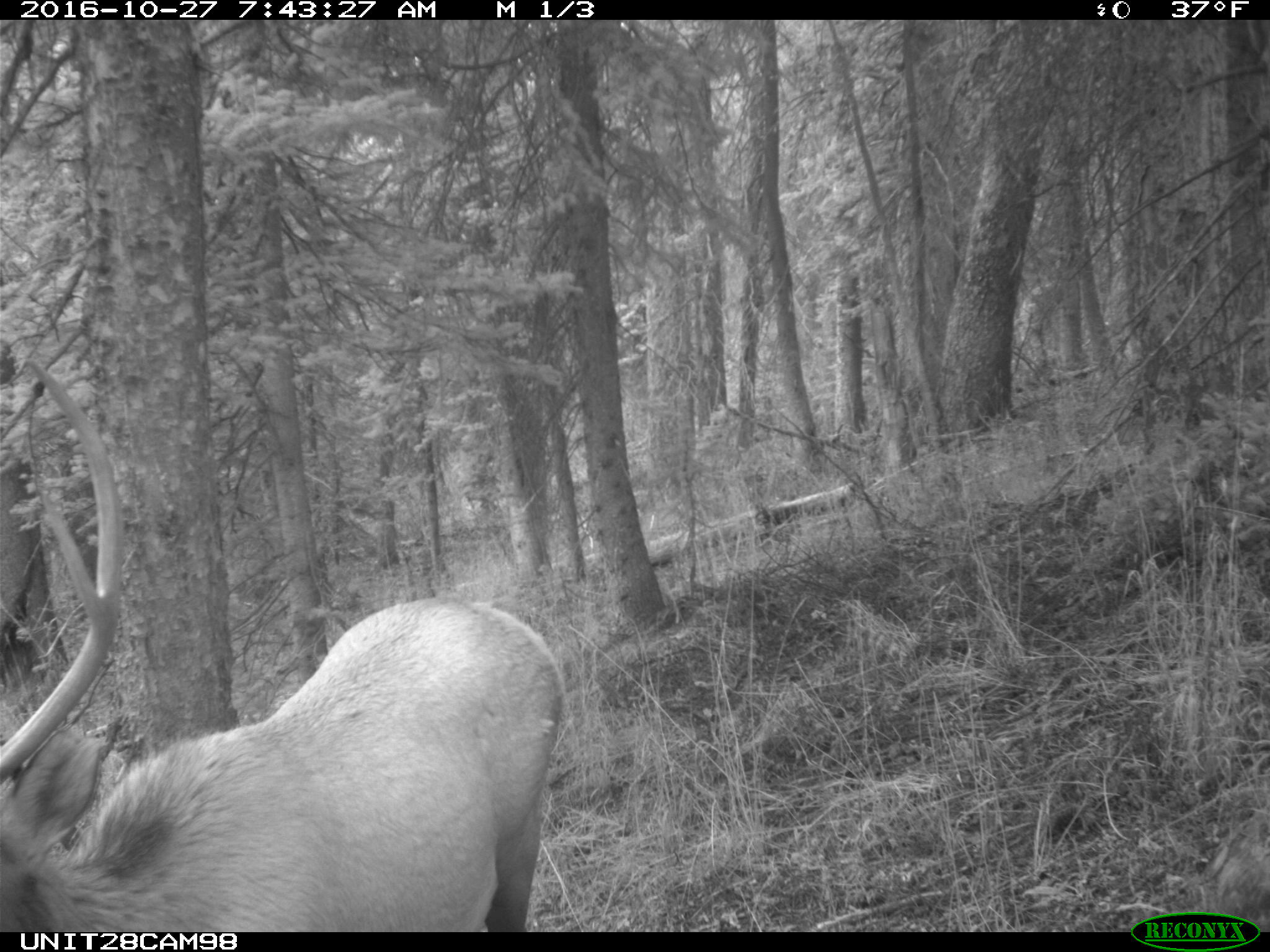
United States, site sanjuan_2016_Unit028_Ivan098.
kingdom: Animalia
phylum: Chordata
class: Mammalia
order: Artiodactyla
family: Cervidae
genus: Cervus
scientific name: Cervus elaphus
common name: red deer